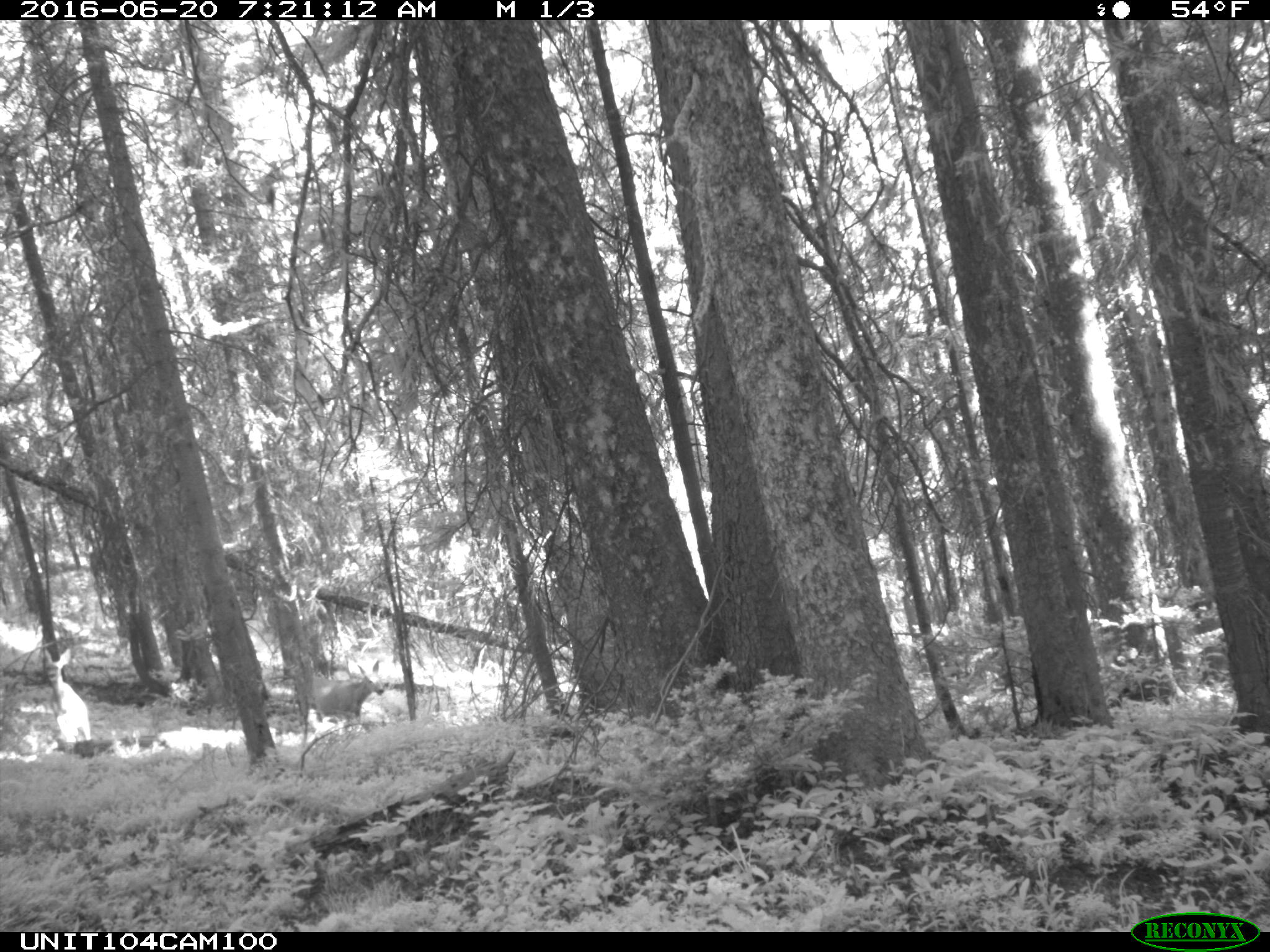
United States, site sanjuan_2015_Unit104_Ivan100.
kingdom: Animalia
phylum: Chordata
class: Mammalia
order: Artiodactyla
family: Cervidae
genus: Odocoileus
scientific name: Odocoileus hemionus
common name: mule deer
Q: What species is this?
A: Odocoileus hemionus (mule deer).